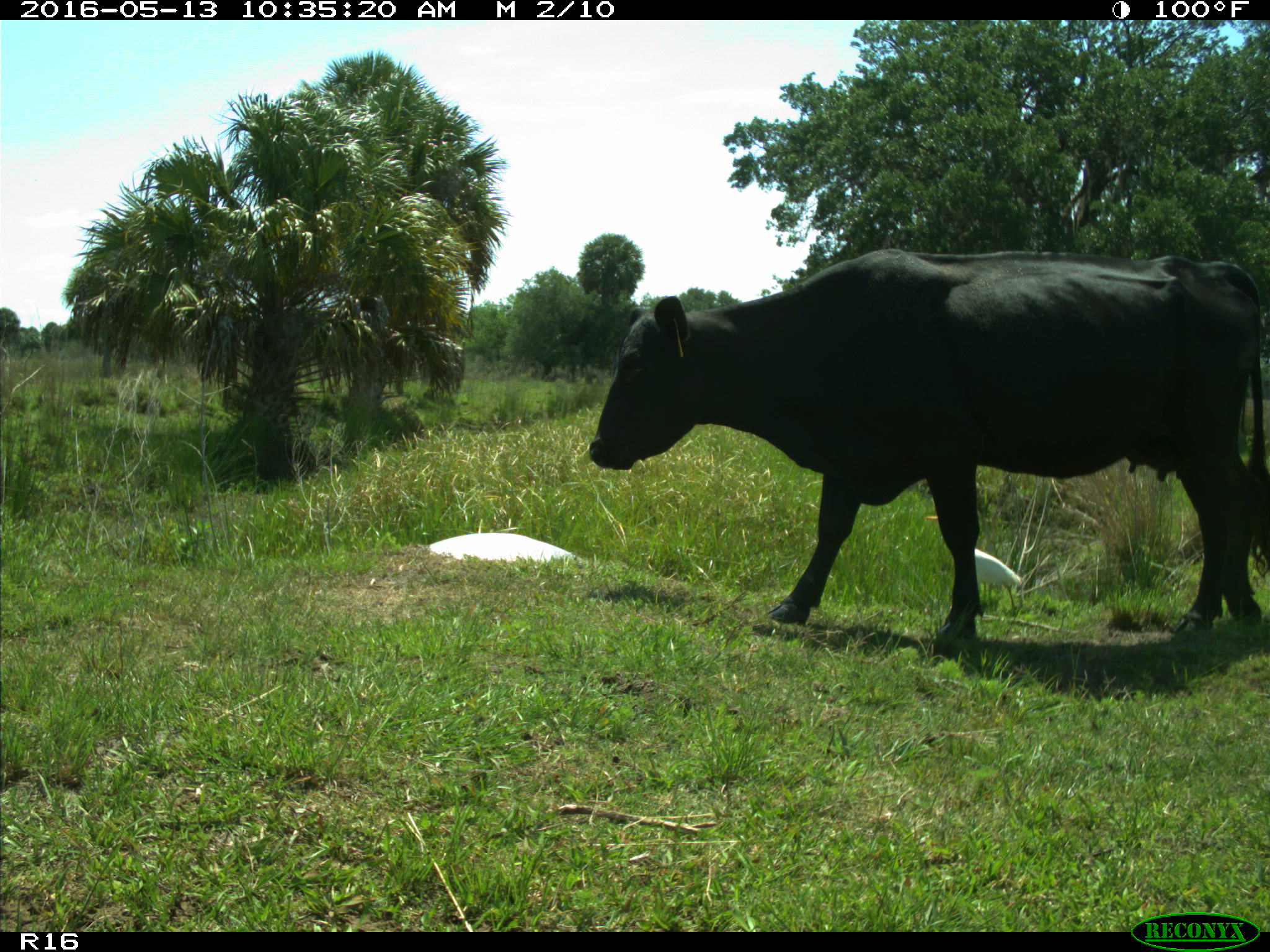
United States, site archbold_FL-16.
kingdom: Animalia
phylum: Chordata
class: Mammalia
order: Artiodactyla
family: Bovidae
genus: Bos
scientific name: Bos taurus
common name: domestic cow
Bos taurus (domestic cow).